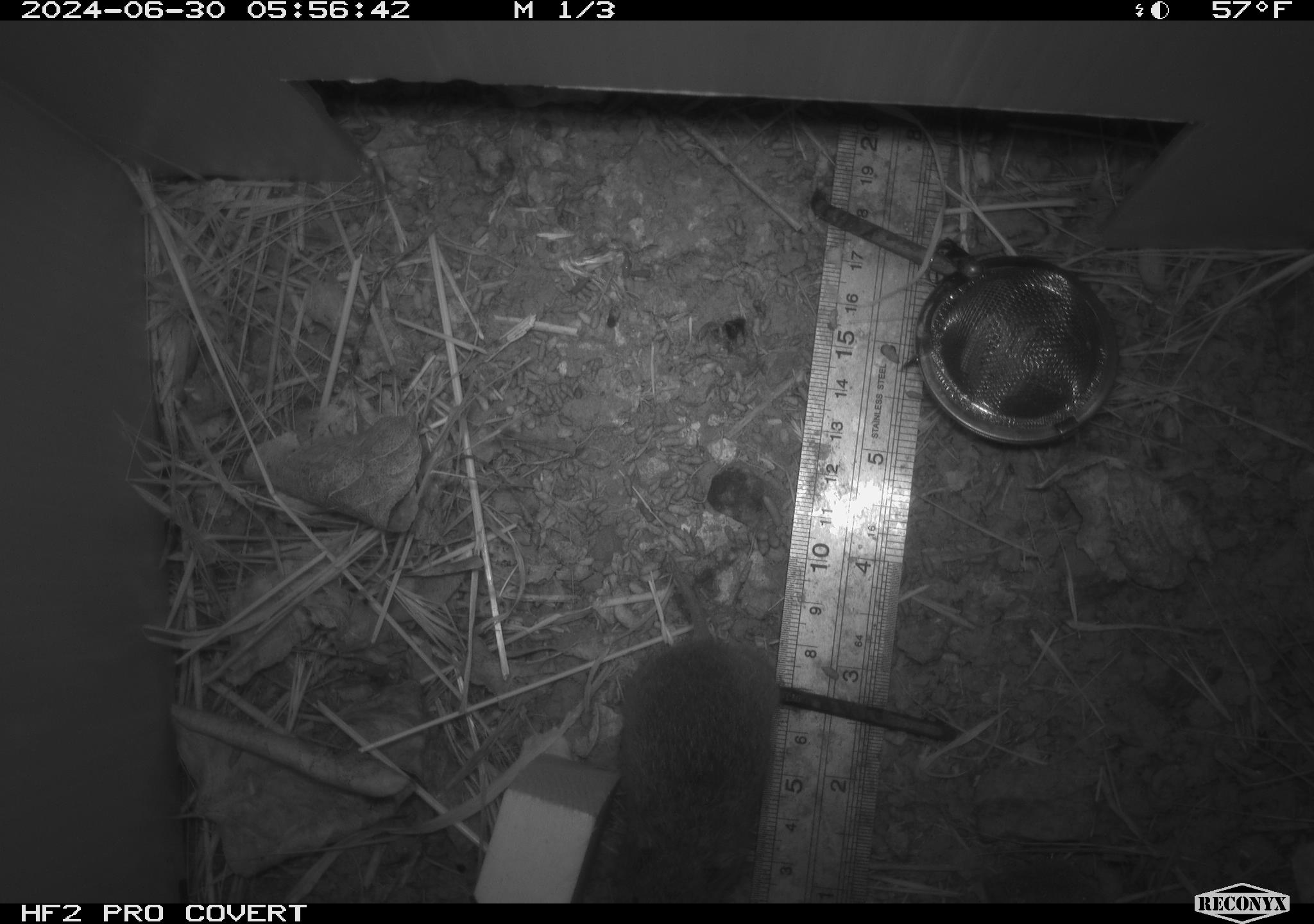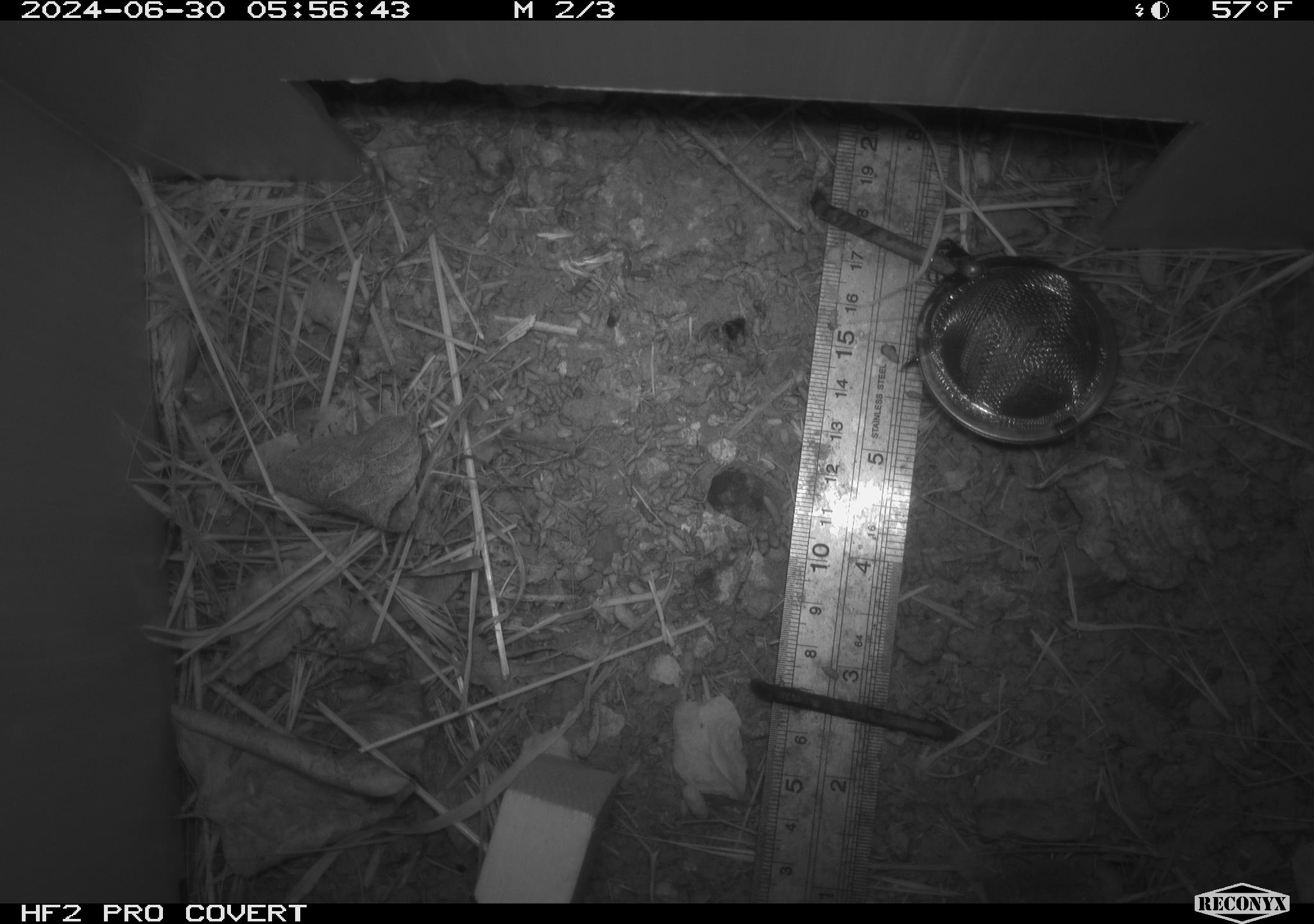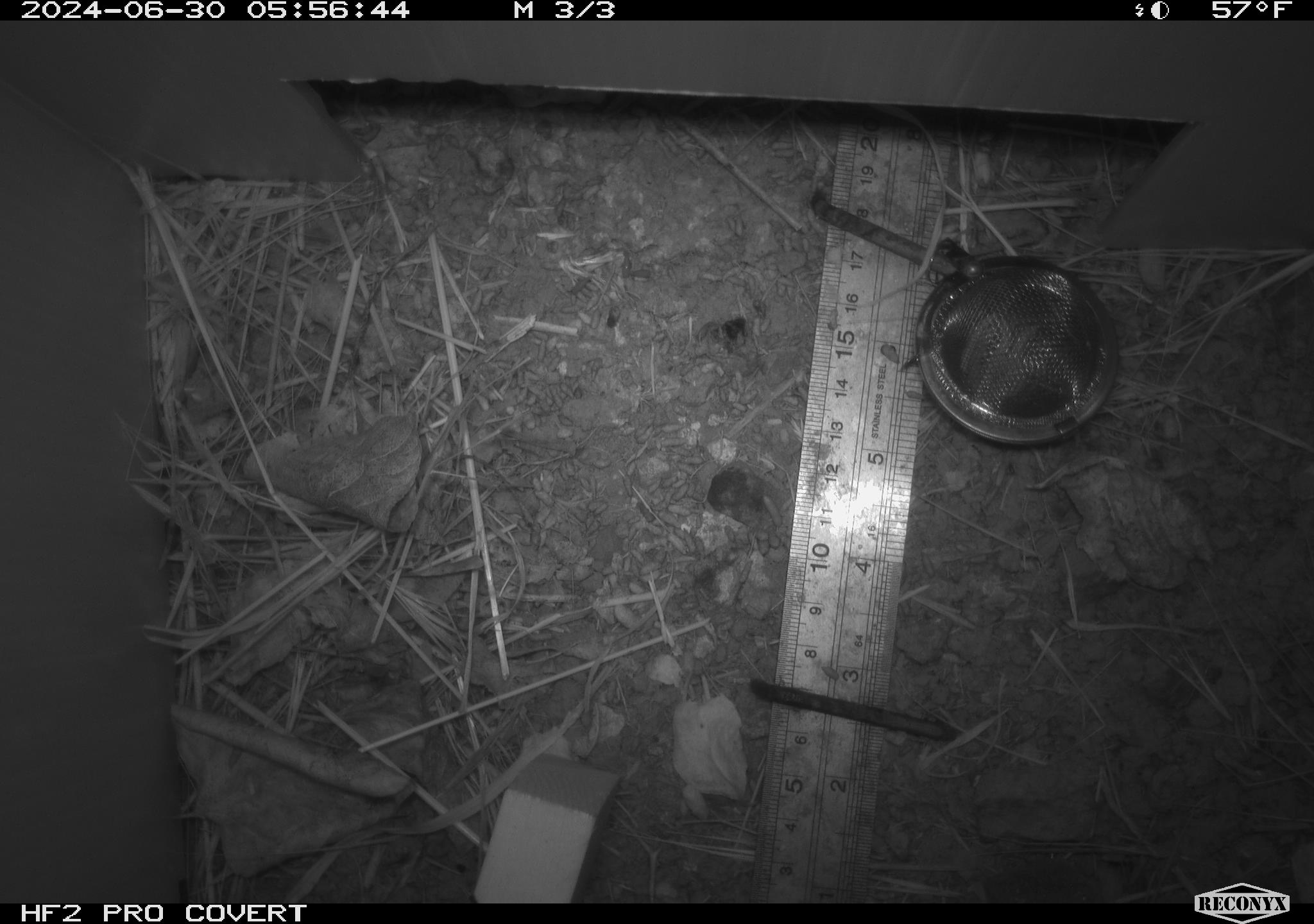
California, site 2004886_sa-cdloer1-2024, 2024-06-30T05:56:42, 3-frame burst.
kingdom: Animalia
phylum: Chordata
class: Mammalia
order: Rodentia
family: Cricetidae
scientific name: Arvicolinae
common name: voles, lemmings, and muskrats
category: arvicolinae subfamily